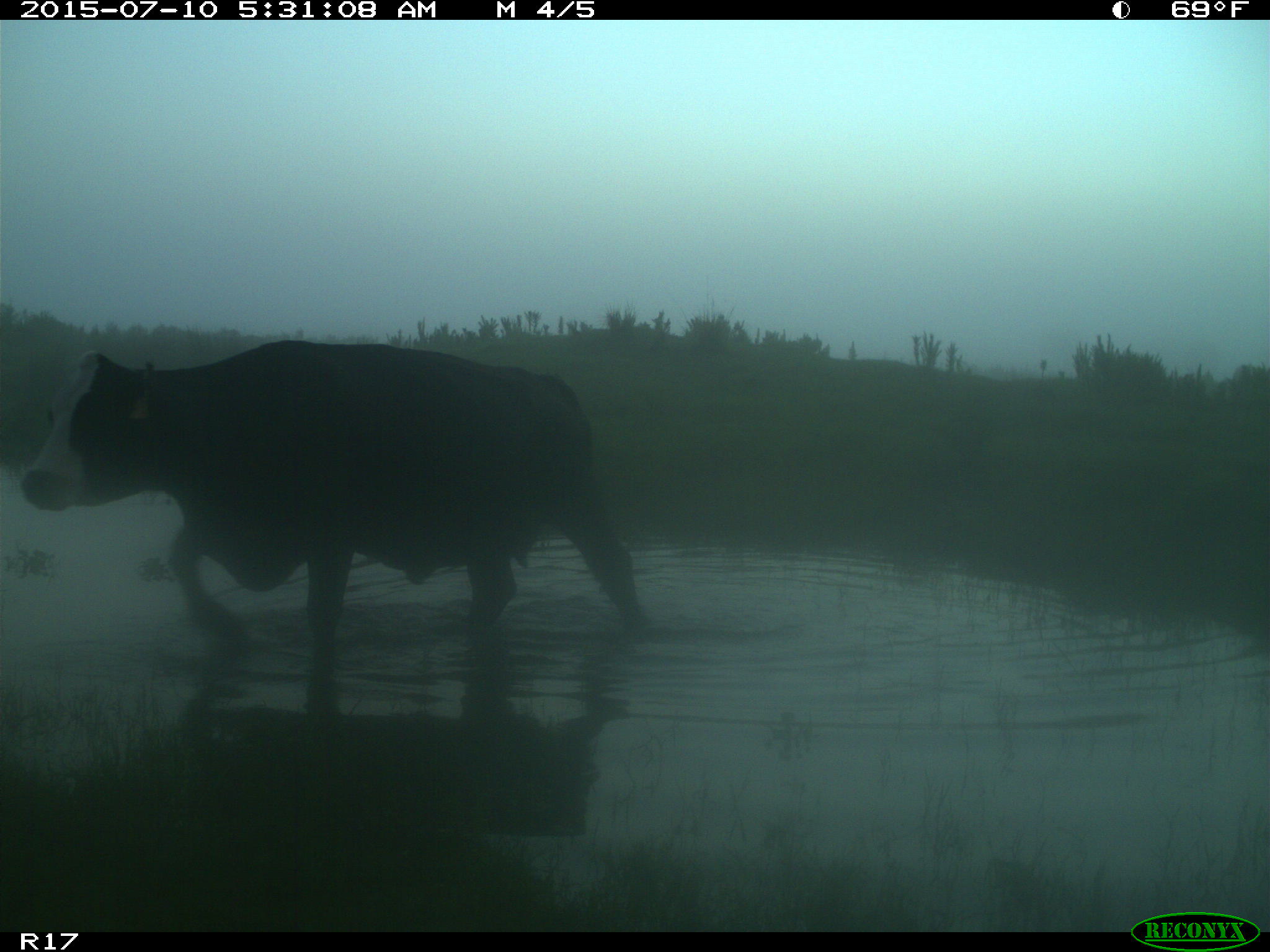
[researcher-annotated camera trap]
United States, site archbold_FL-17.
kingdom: Animalia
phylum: Chordata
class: Mammalia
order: Artiodactyla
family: Bovidae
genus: Bos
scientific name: Bos taurus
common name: domestic cow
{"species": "Bos taurus (domestic cow)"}